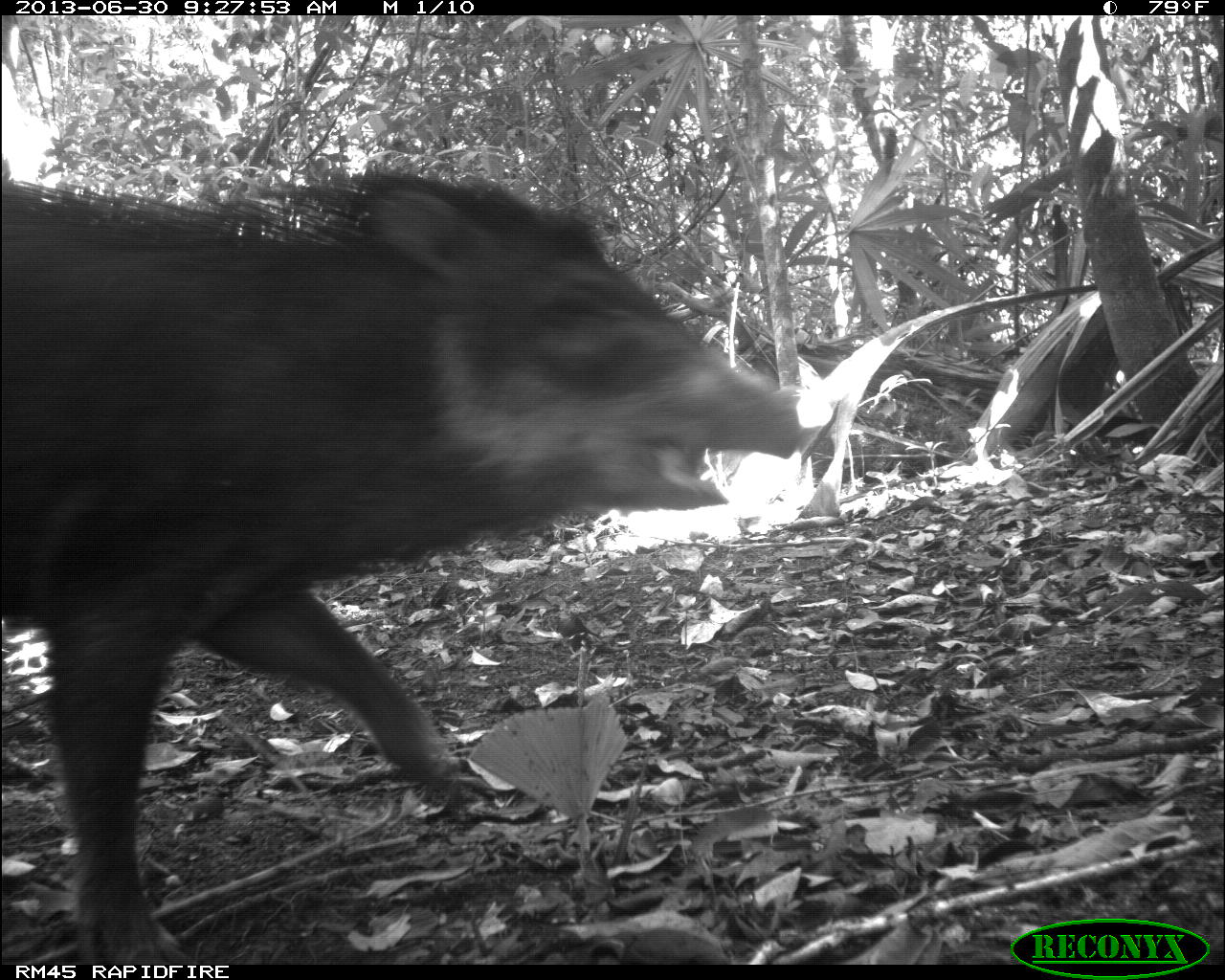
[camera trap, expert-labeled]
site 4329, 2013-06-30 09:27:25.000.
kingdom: Animalia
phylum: Chordata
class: Mammalia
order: Artiodactyla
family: Tayassuidae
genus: Tayassu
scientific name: Tayassu pecari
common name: white-lipped peccary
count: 3